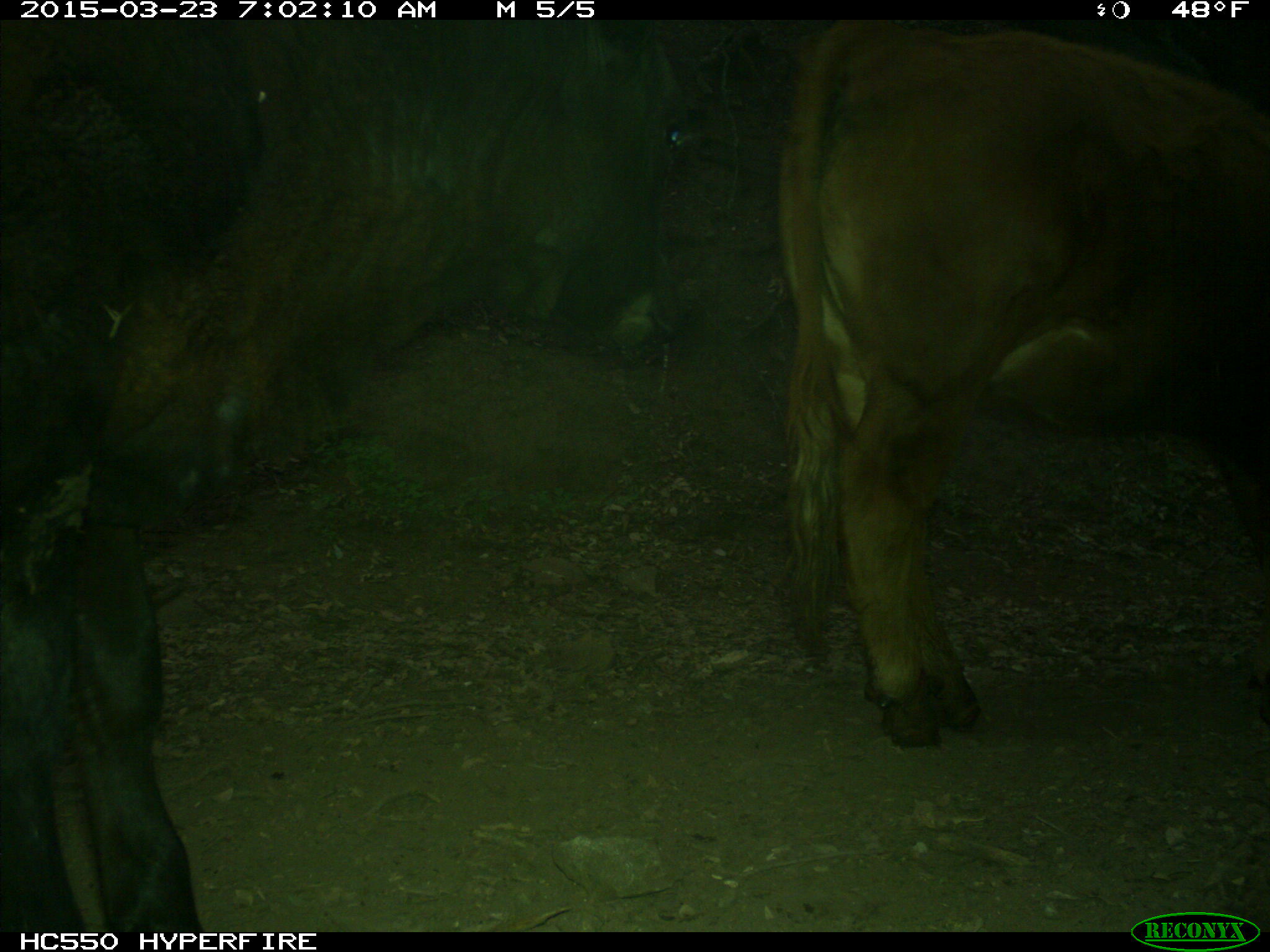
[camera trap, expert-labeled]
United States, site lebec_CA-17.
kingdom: Animalia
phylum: Chordata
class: Mammalia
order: Artiodactyla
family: Bovidae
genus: Bos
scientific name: Bos taurus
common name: domestic cow